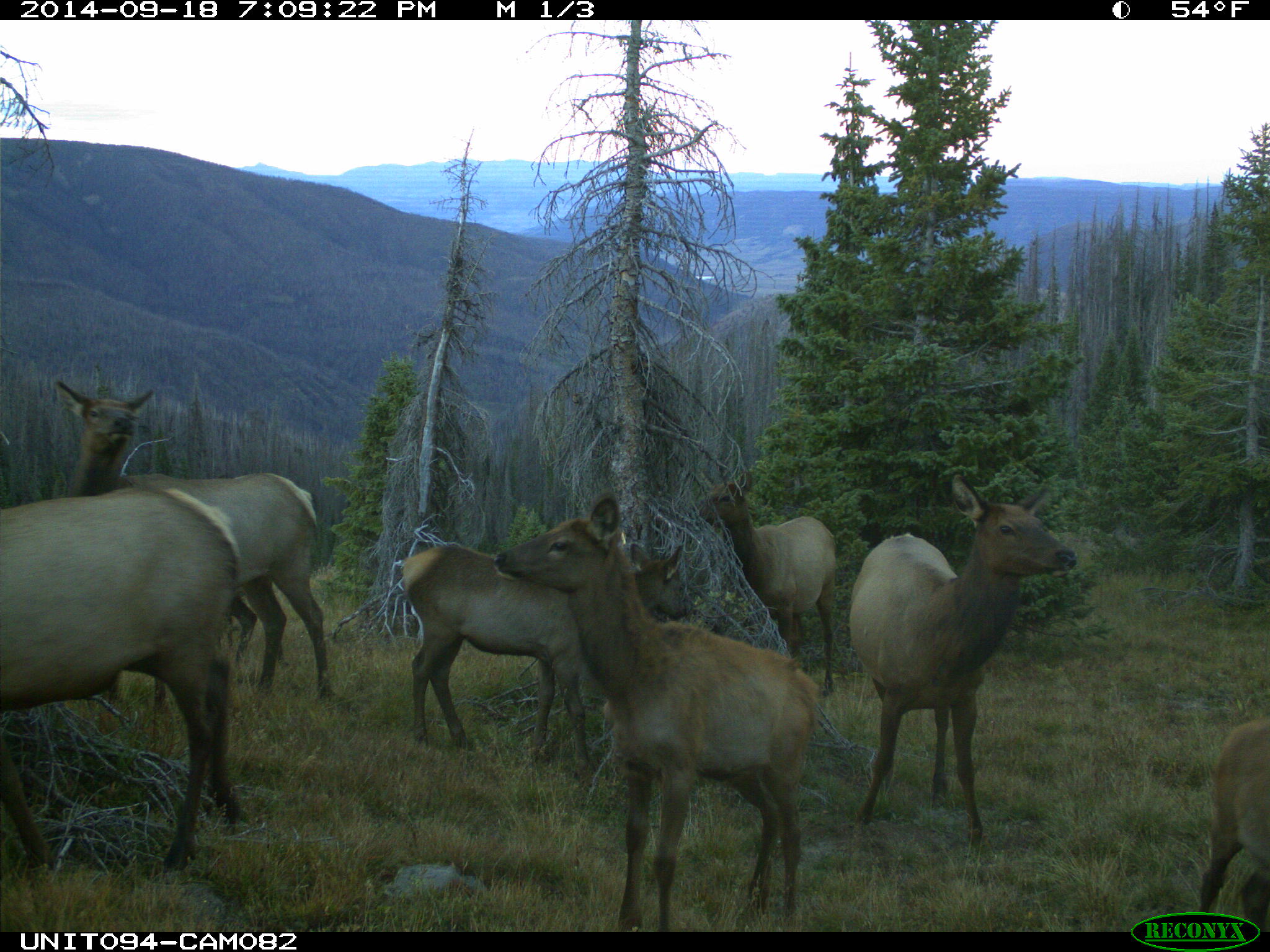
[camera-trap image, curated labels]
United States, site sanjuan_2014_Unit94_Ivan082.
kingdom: Animalia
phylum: Chordata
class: Mammalia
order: Artiodactyla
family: Cervidae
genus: Cervus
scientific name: Cervus elaphus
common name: red deer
Cervus elaphus (red deer).